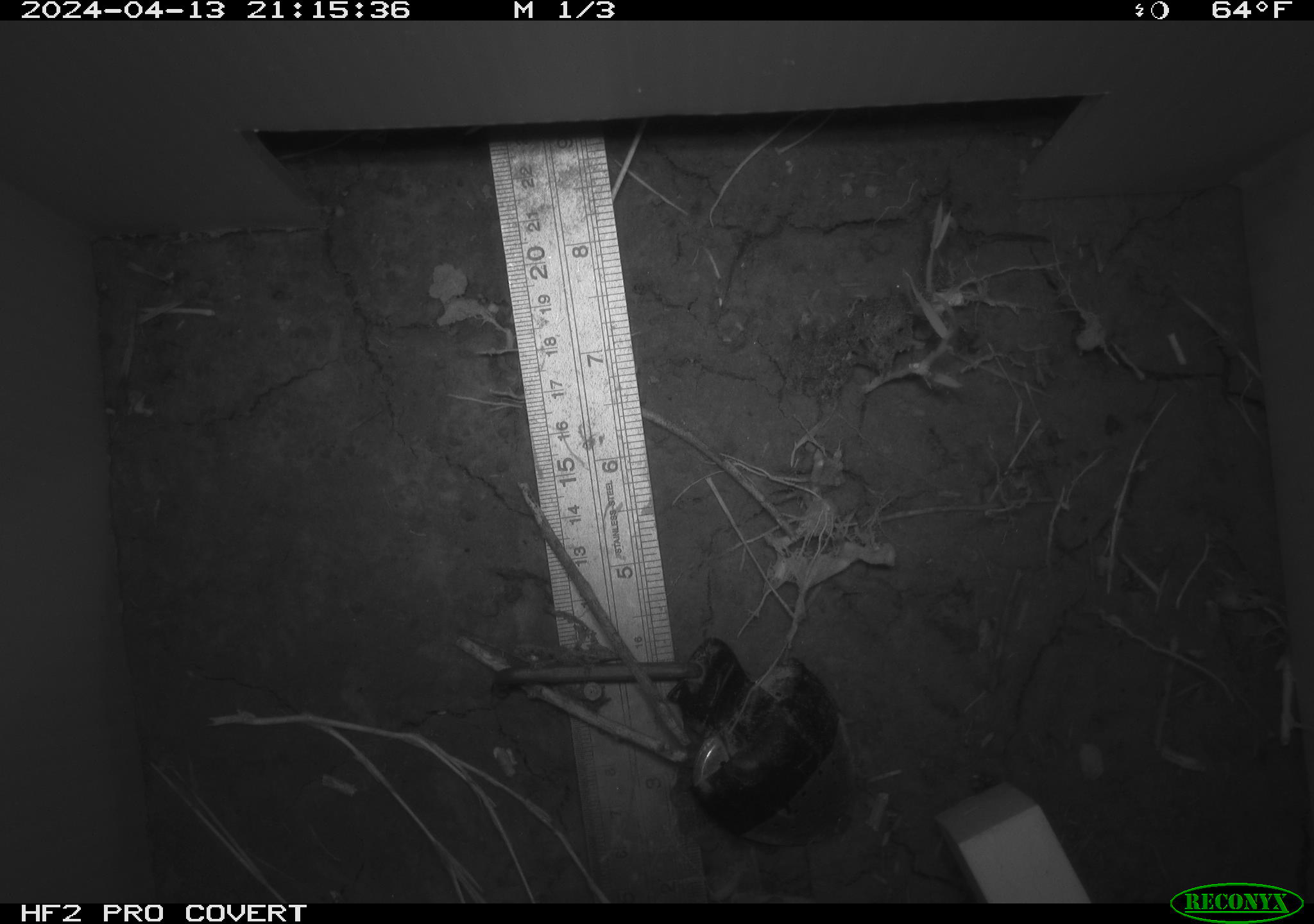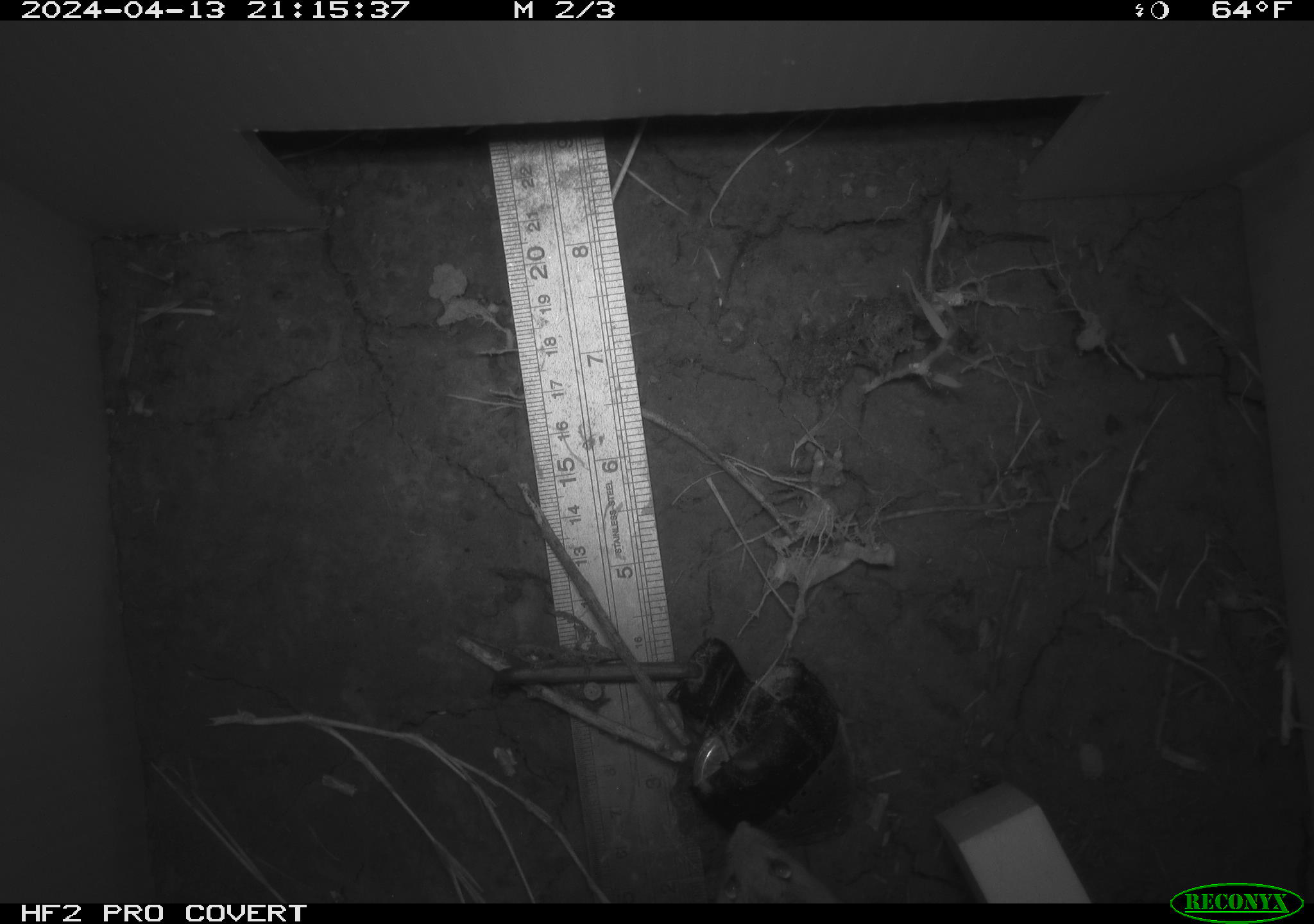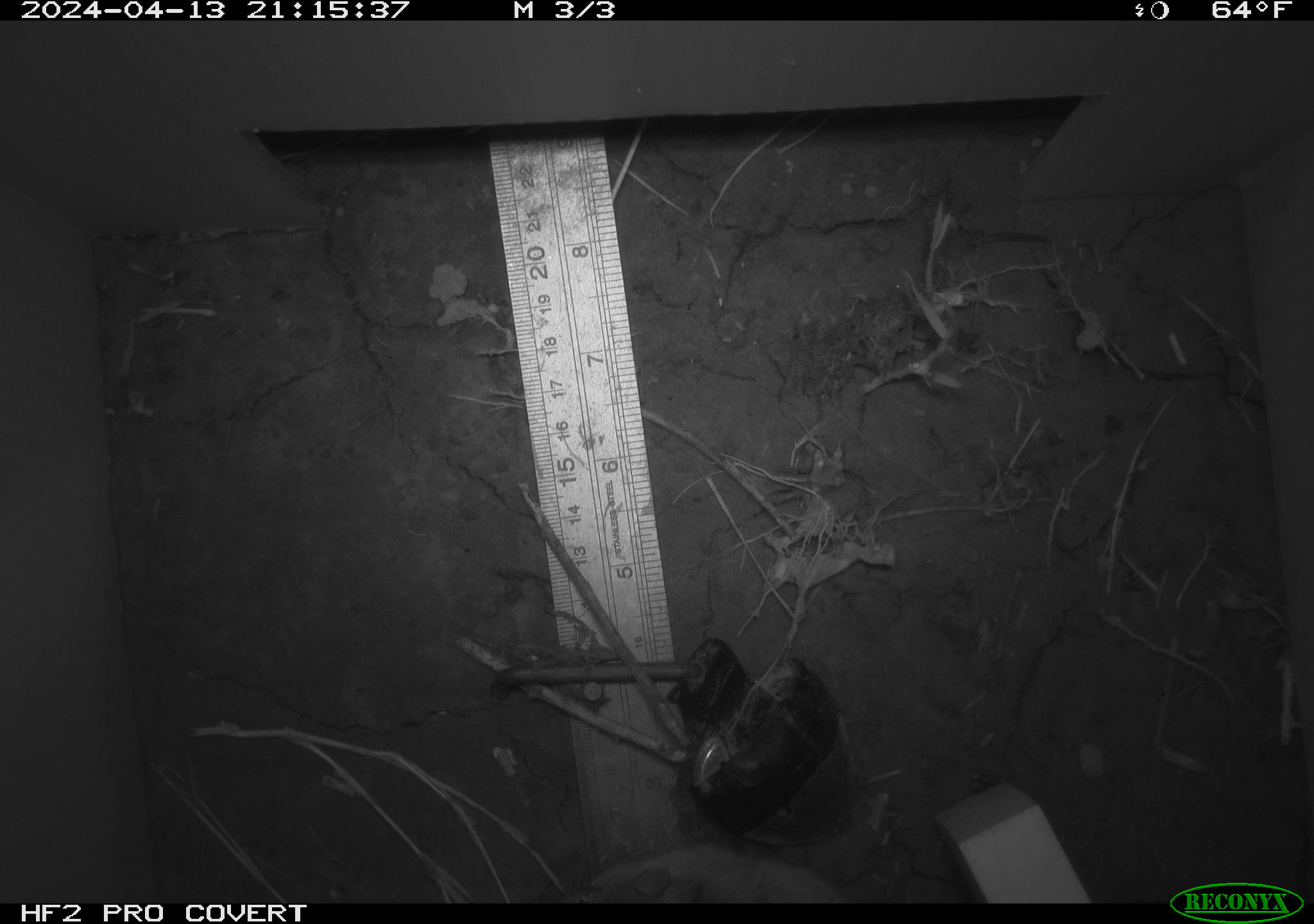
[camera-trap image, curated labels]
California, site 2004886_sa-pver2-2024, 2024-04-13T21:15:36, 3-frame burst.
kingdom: Animalia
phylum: Chordata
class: Mammalia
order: Rodentia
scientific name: Rodentia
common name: mouse species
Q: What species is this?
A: Mouse species (Rodentia).